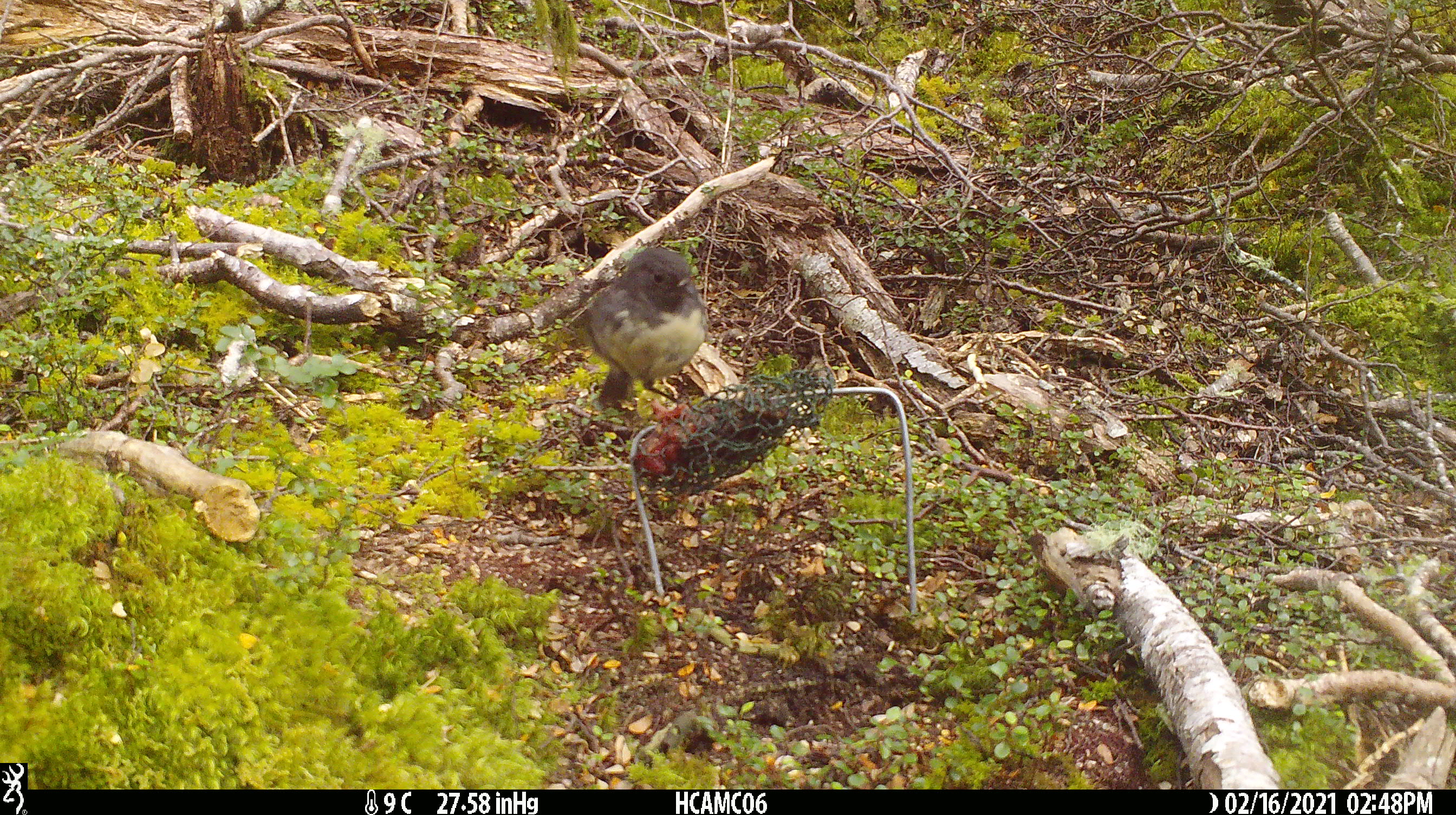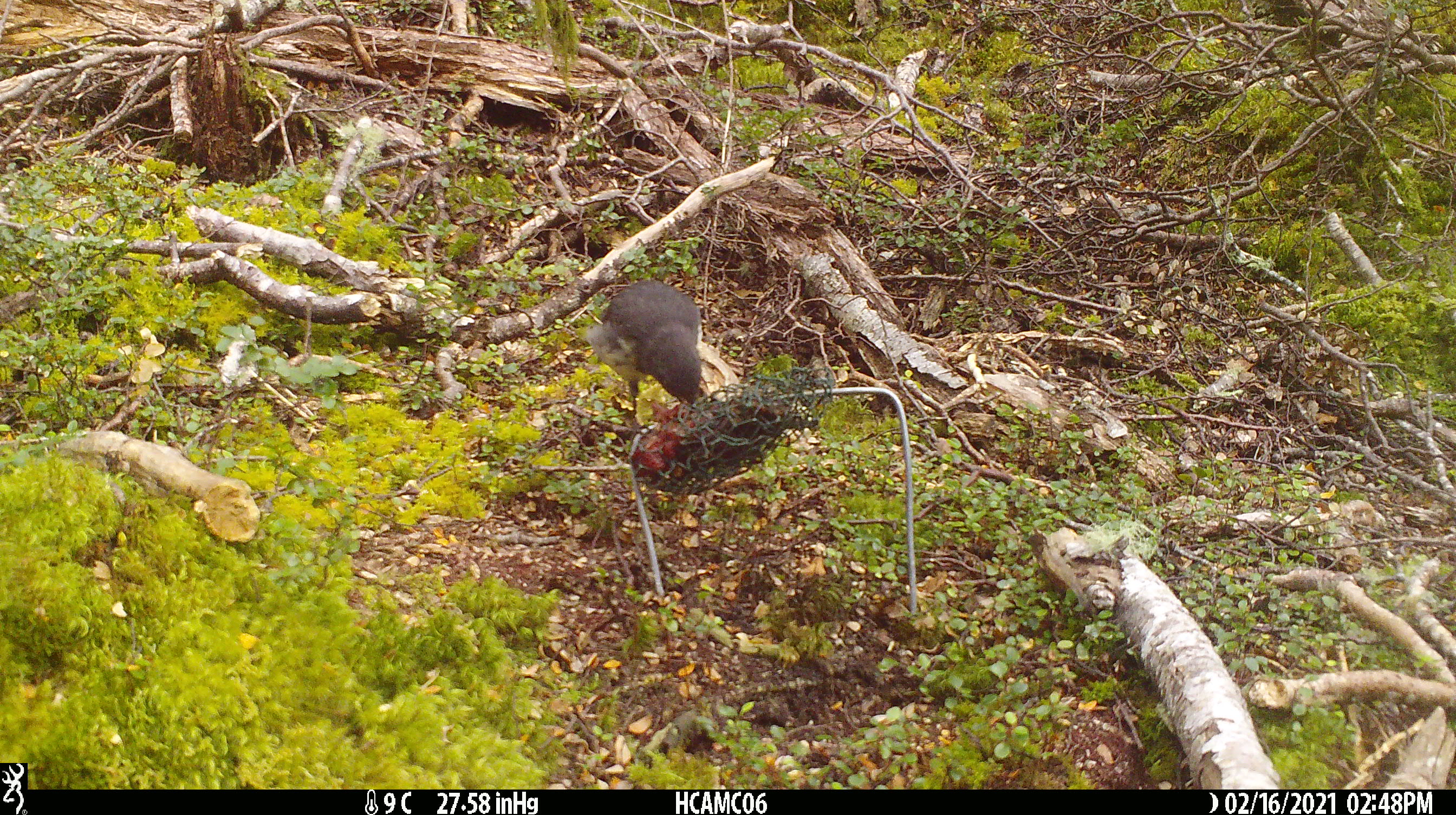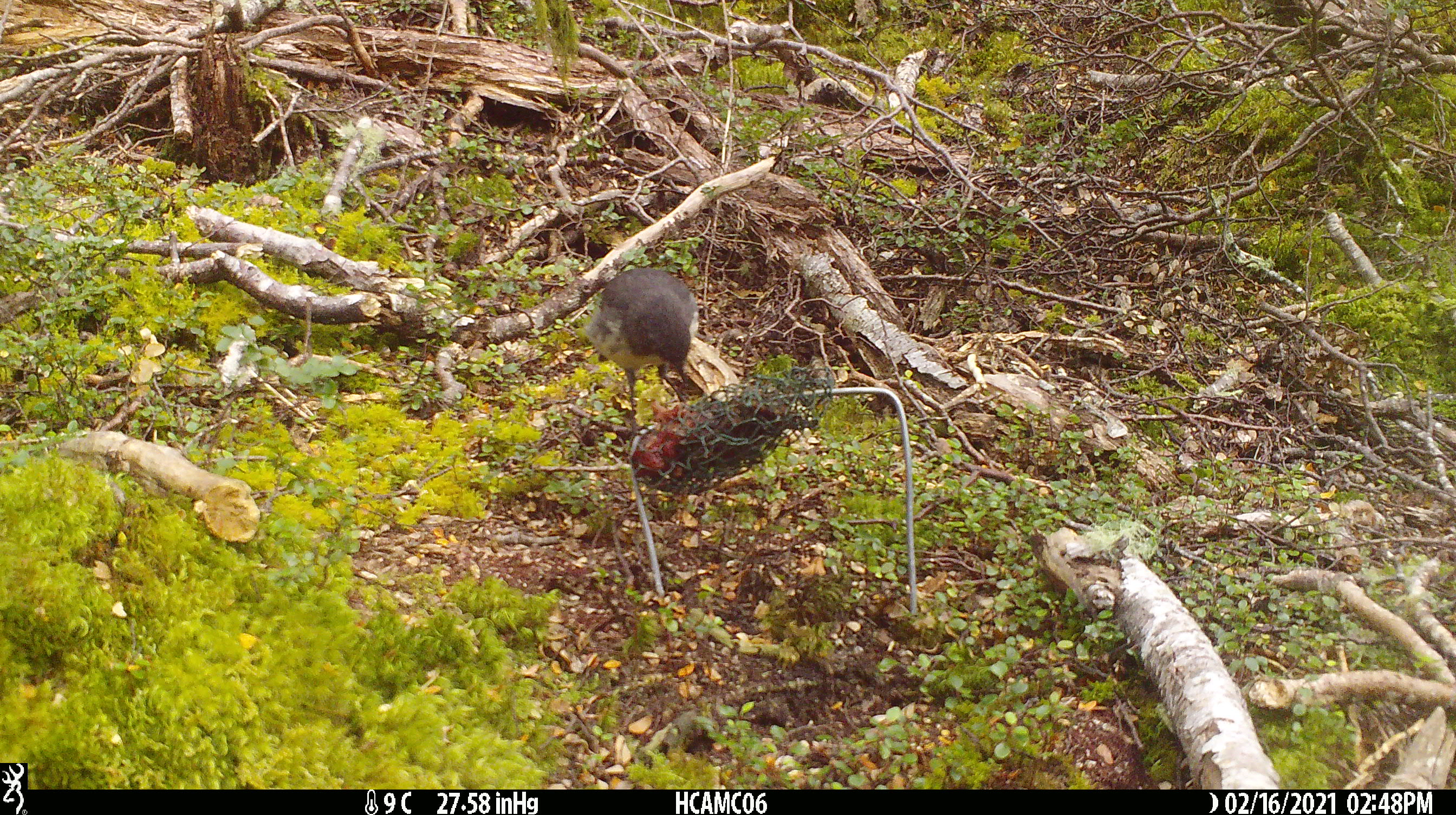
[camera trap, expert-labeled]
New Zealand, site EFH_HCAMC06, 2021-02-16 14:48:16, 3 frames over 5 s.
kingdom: Animalia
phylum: Chordata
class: Aves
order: Passeriformes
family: Petroicidae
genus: Petroica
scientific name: Petroica australis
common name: new zealand robin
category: robin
Robin (new zealand robin) (Petroica australis).